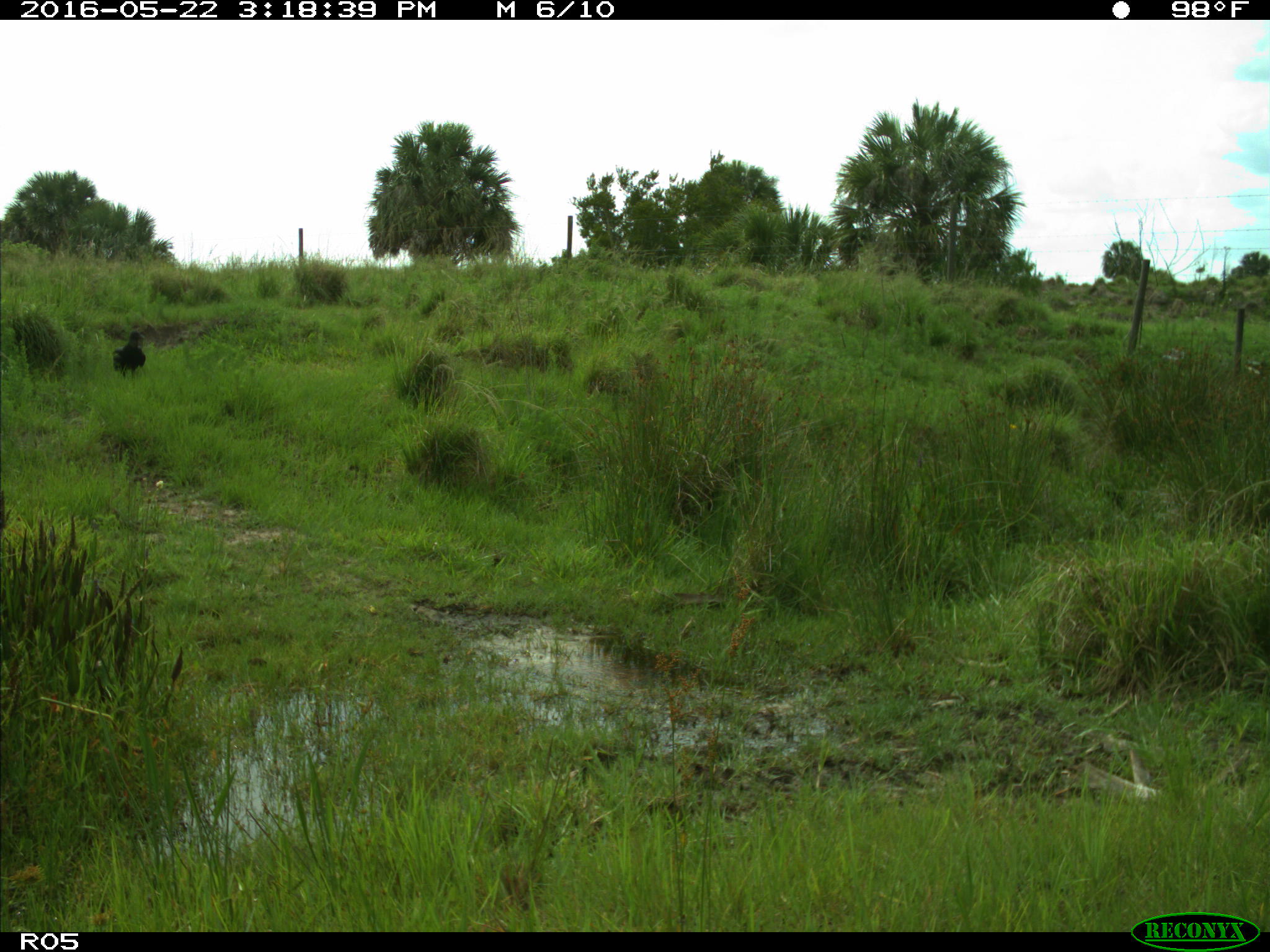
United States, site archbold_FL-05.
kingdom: Animalia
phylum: Chordata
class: Aves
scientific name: Aves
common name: birds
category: unidentified bird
Unidentified bird (birds) (Aves).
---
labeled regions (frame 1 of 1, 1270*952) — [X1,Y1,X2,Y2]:
animal: [113,331,146,379]